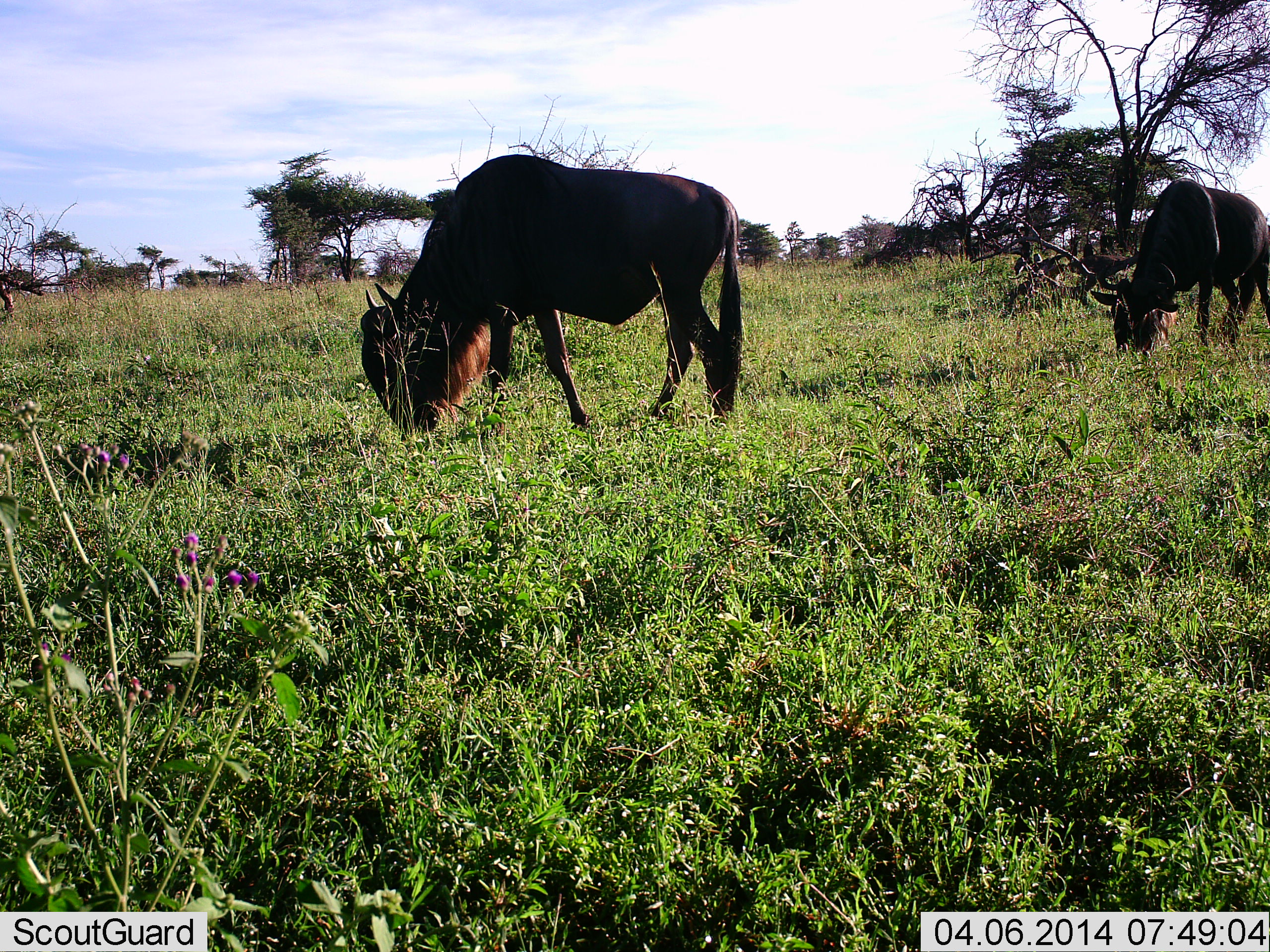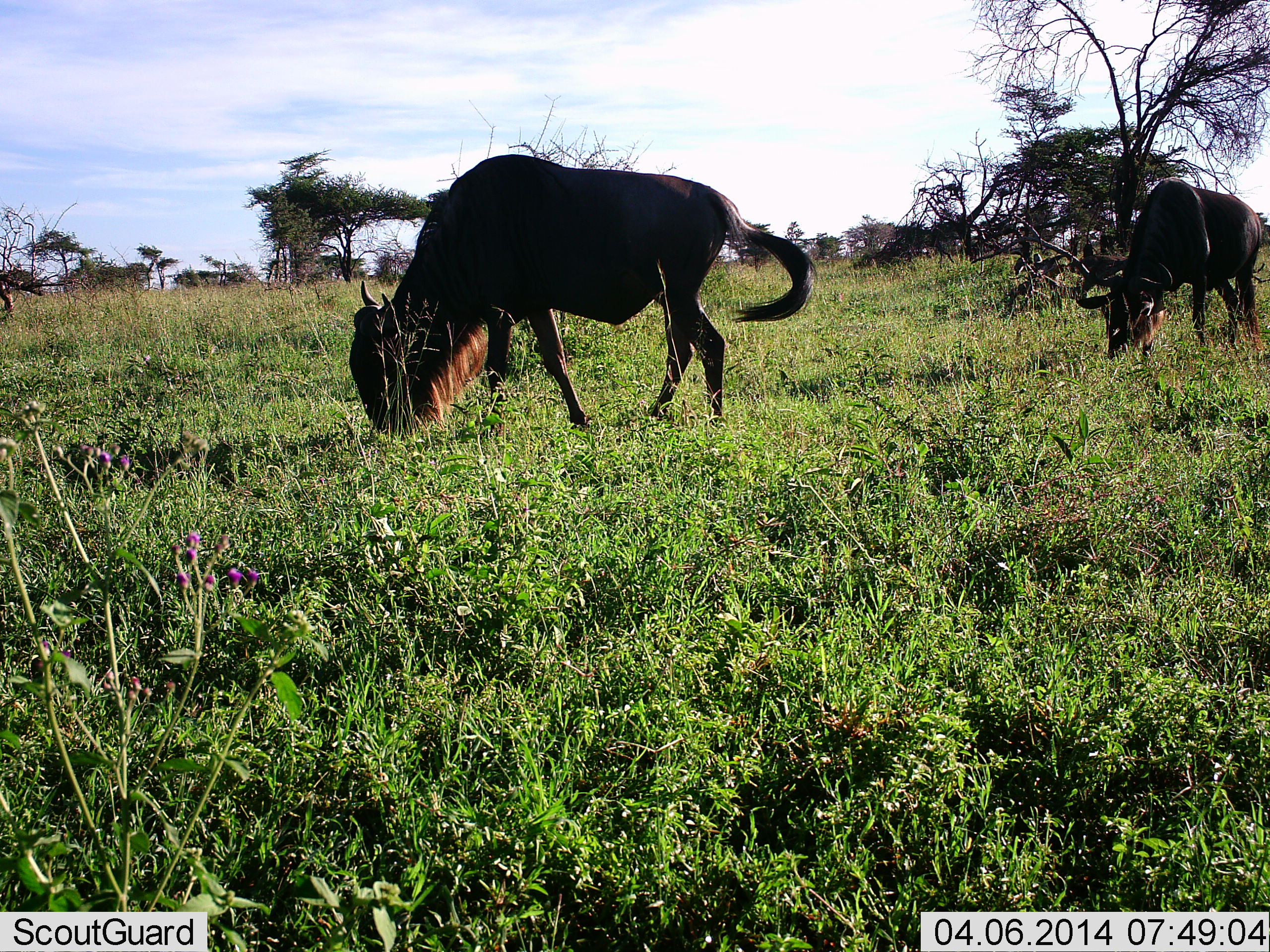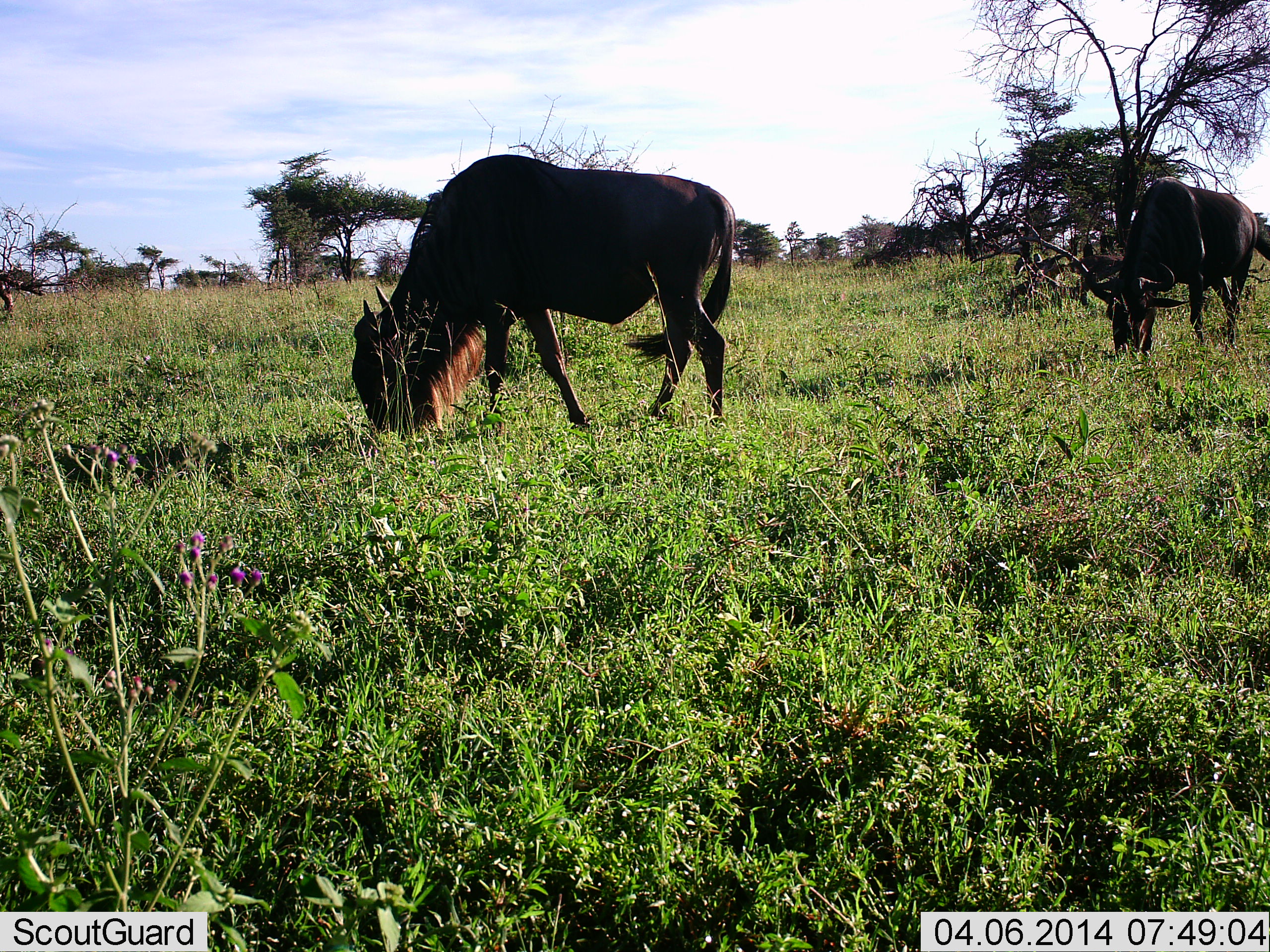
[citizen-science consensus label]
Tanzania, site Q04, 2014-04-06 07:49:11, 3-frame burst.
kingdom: Animalia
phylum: Chordata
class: Mammalia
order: Artiodactyla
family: Bovidae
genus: Connochaetes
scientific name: Connochaetes taurinus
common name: blue wildebeest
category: wildebeest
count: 2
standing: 0%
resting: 0%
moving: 0%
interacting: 0%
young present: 0%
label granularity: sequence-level